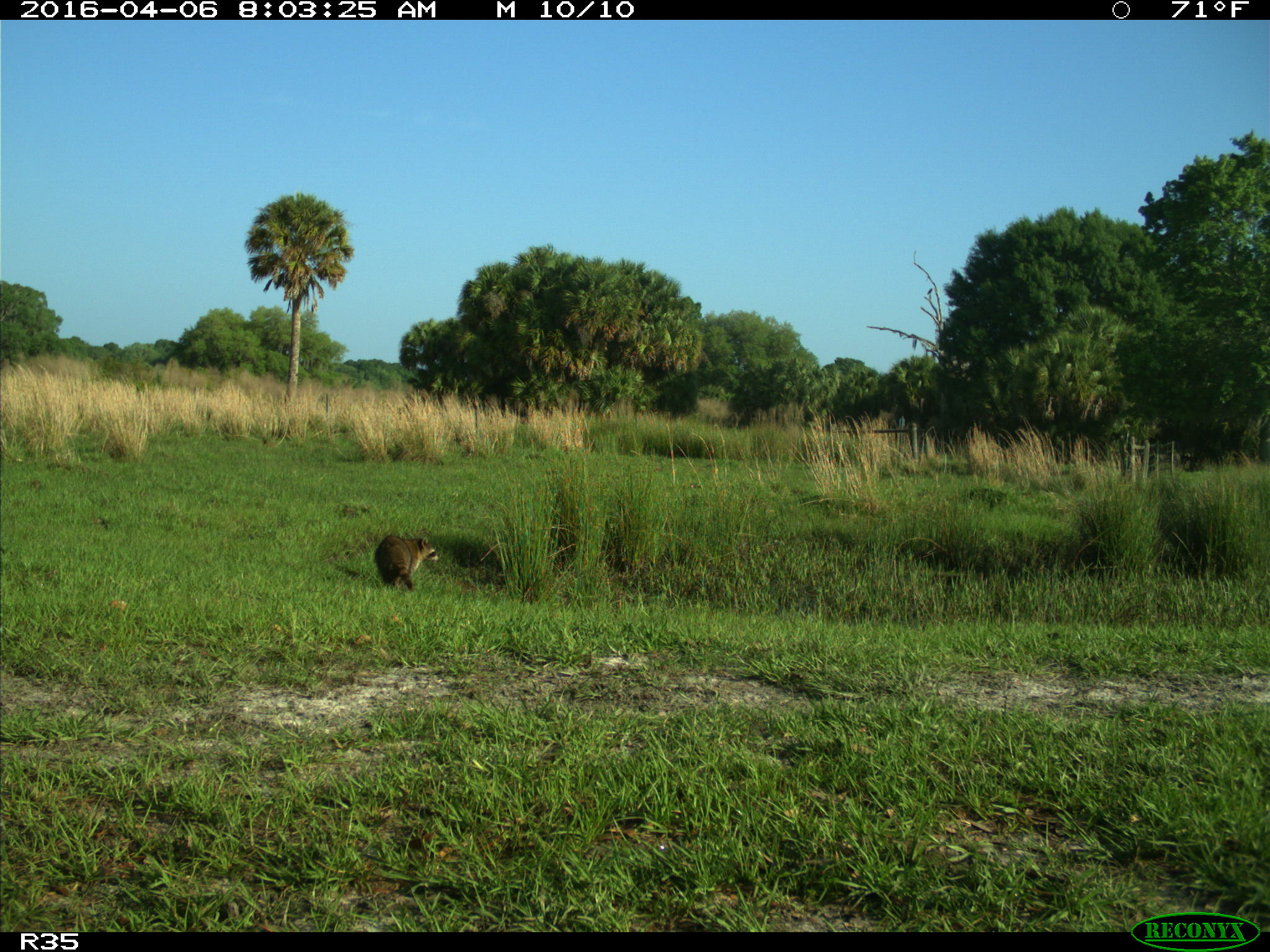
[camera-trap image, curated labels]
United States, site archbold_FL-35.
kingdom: Animalia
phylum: Chordata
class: Mammalia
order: Carnivora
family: Procyonidae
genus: Procyon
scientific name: Procyon lotor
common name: common raccoon